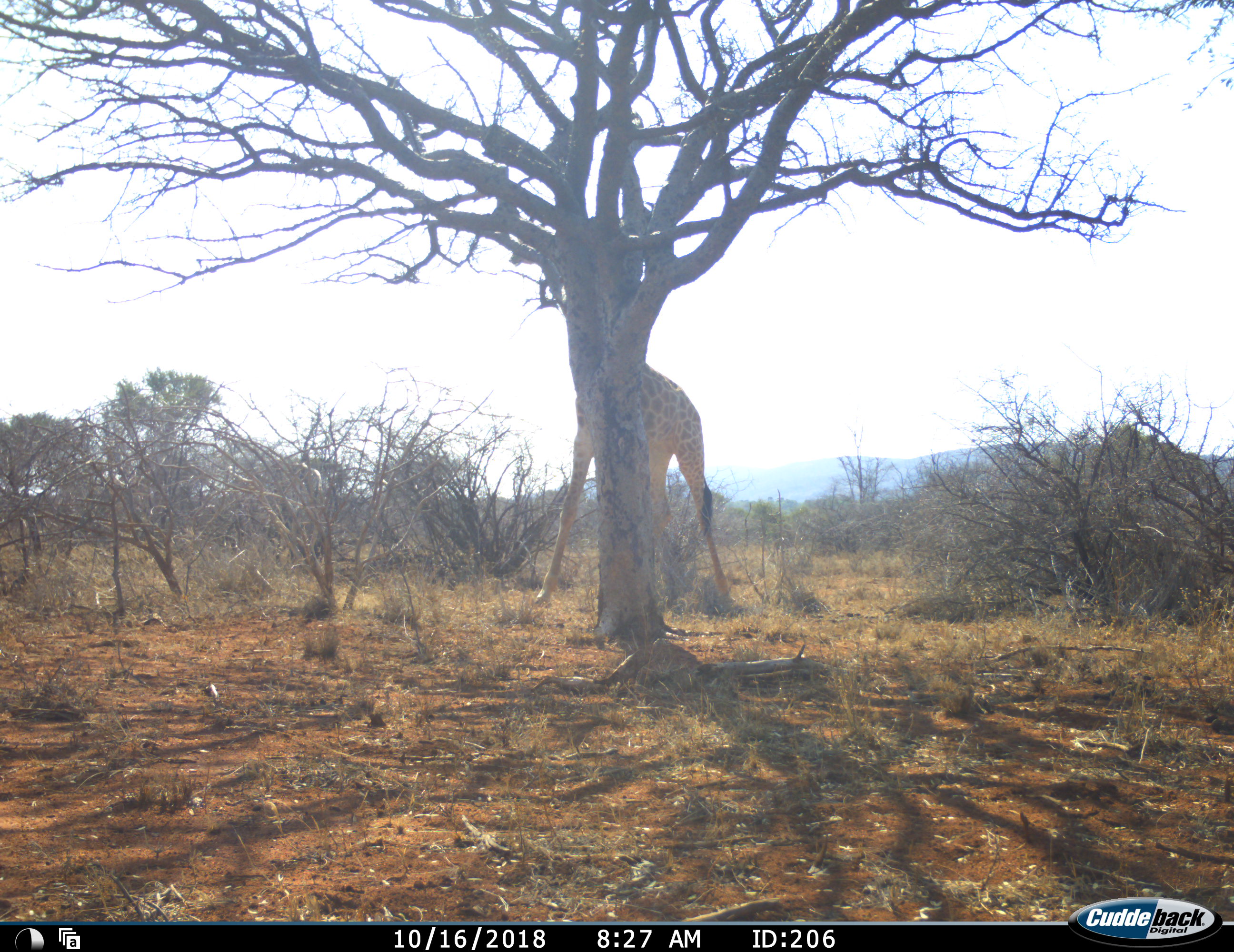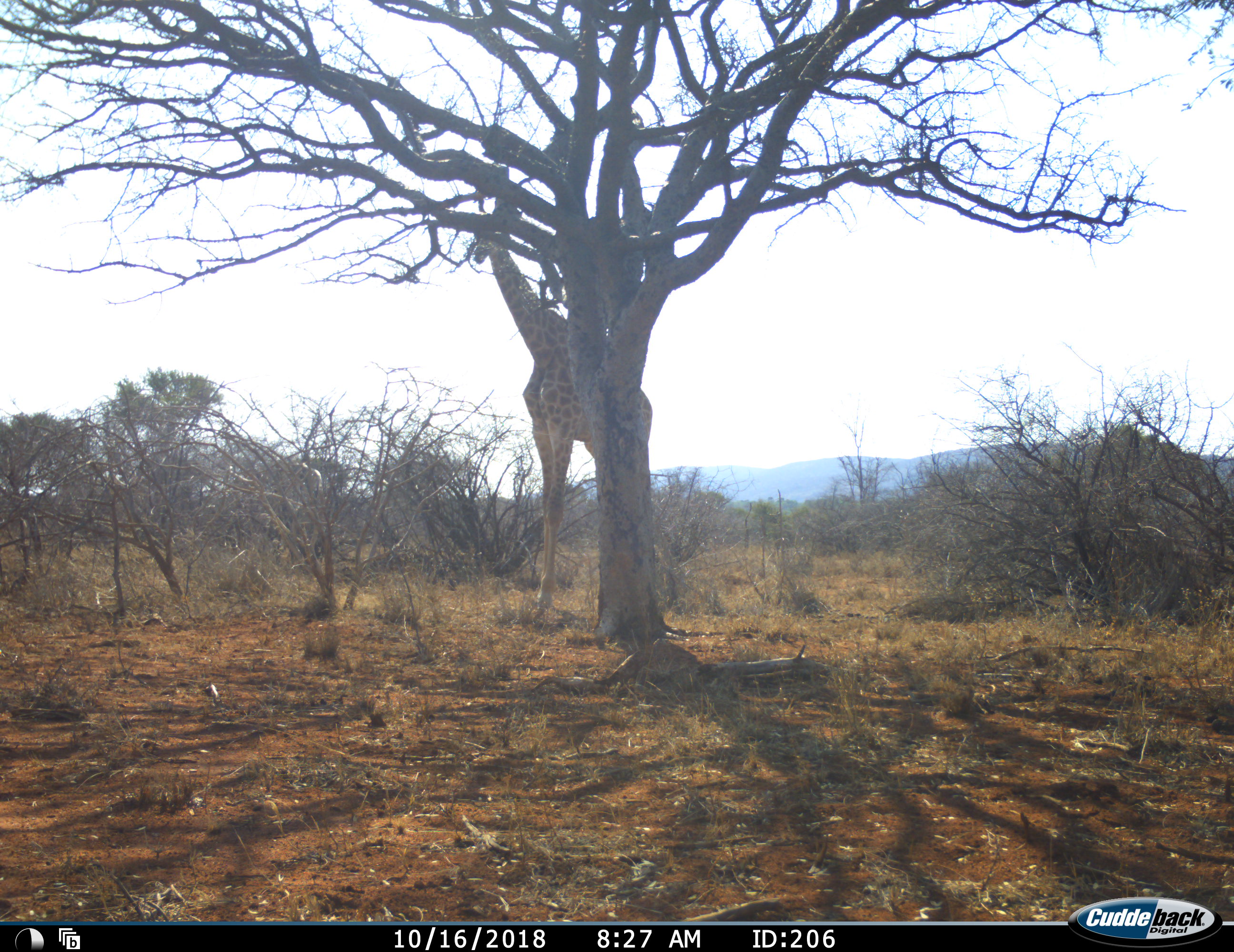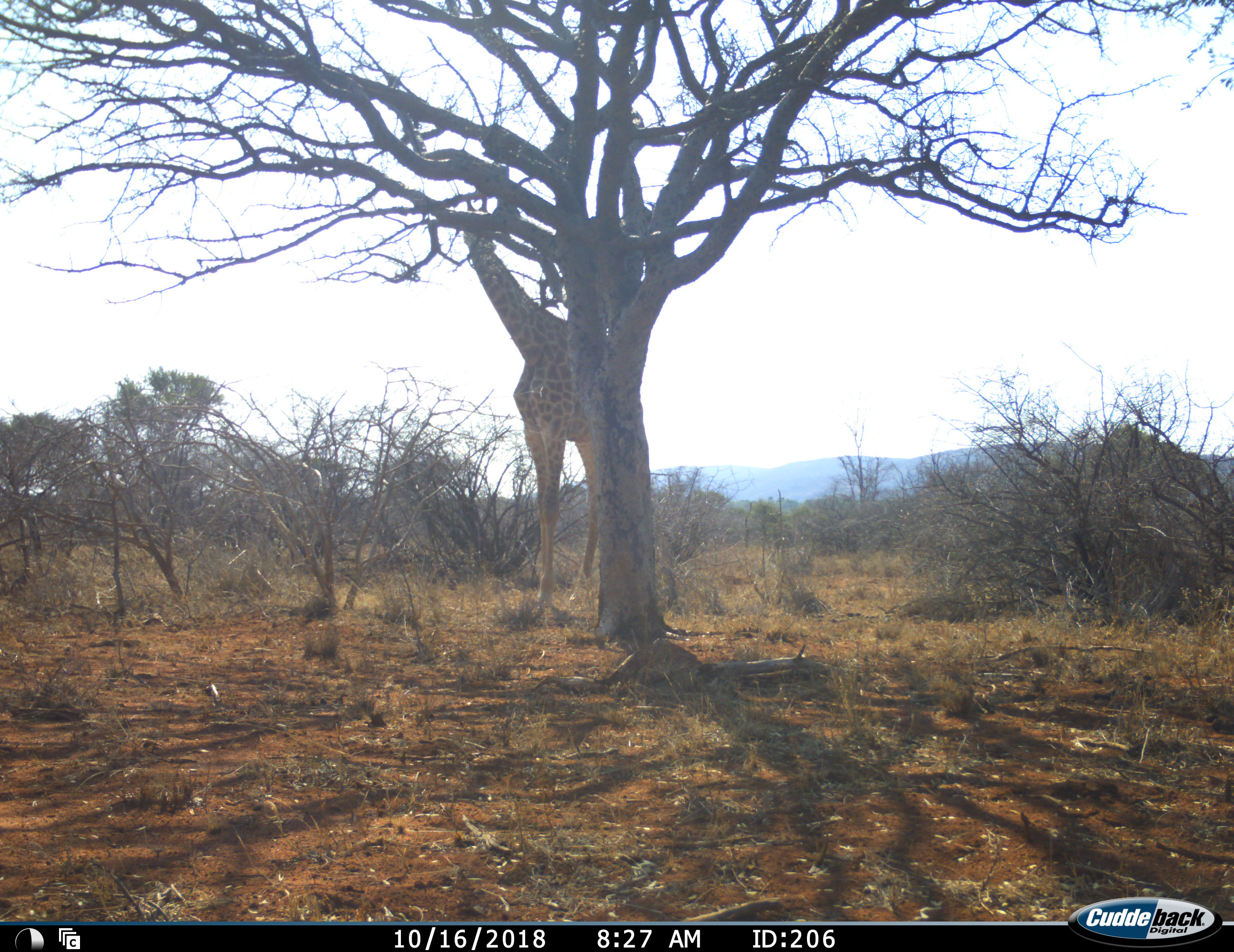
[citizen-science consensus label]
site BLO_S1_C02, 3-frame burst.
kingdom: Animalia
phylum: Chordata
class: Mammalia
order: Artiodactyla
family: Giraffidae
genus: Giraffa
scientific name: Giraffa camelopardalis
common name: giraffe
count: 1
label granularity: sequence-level